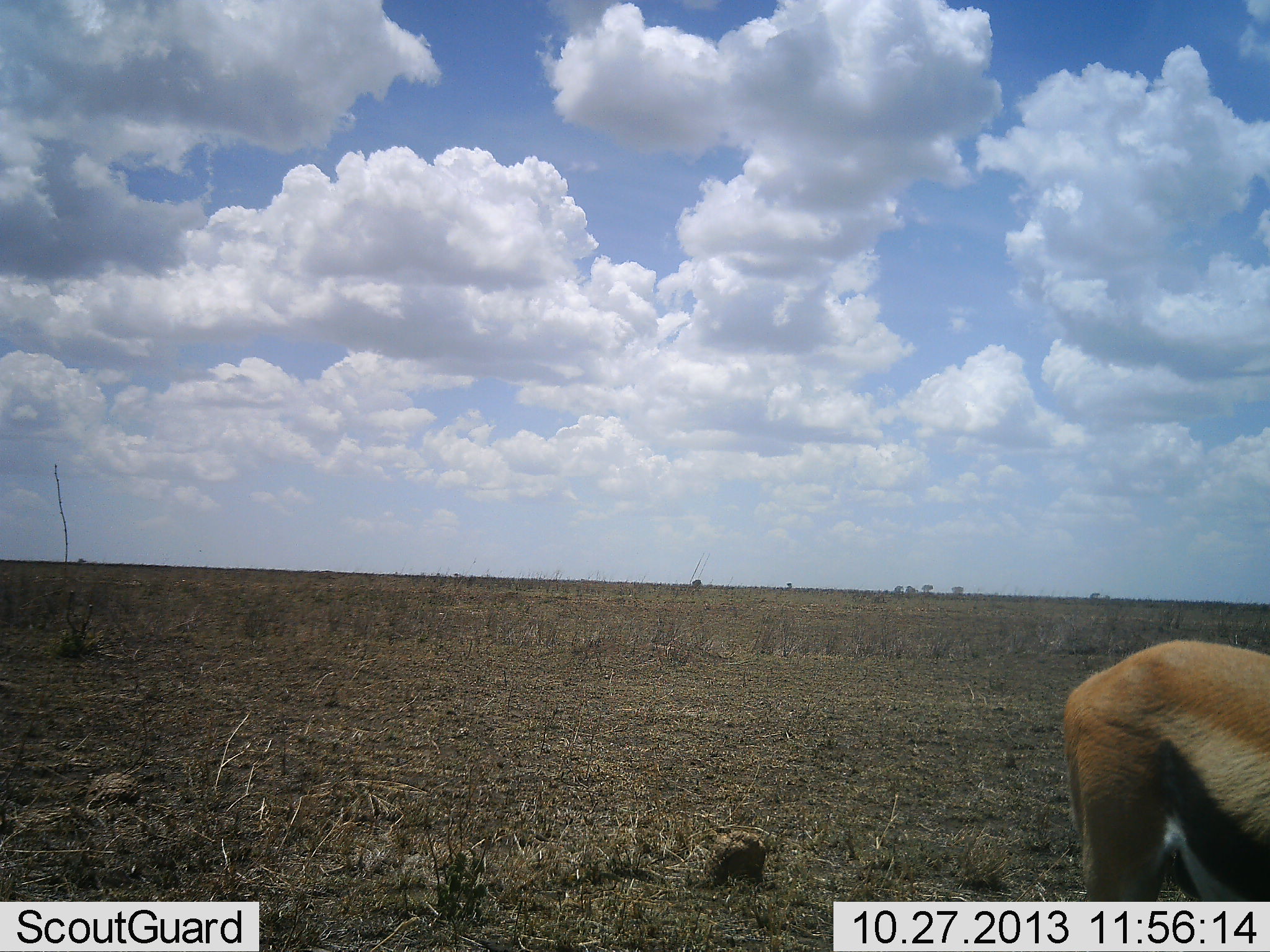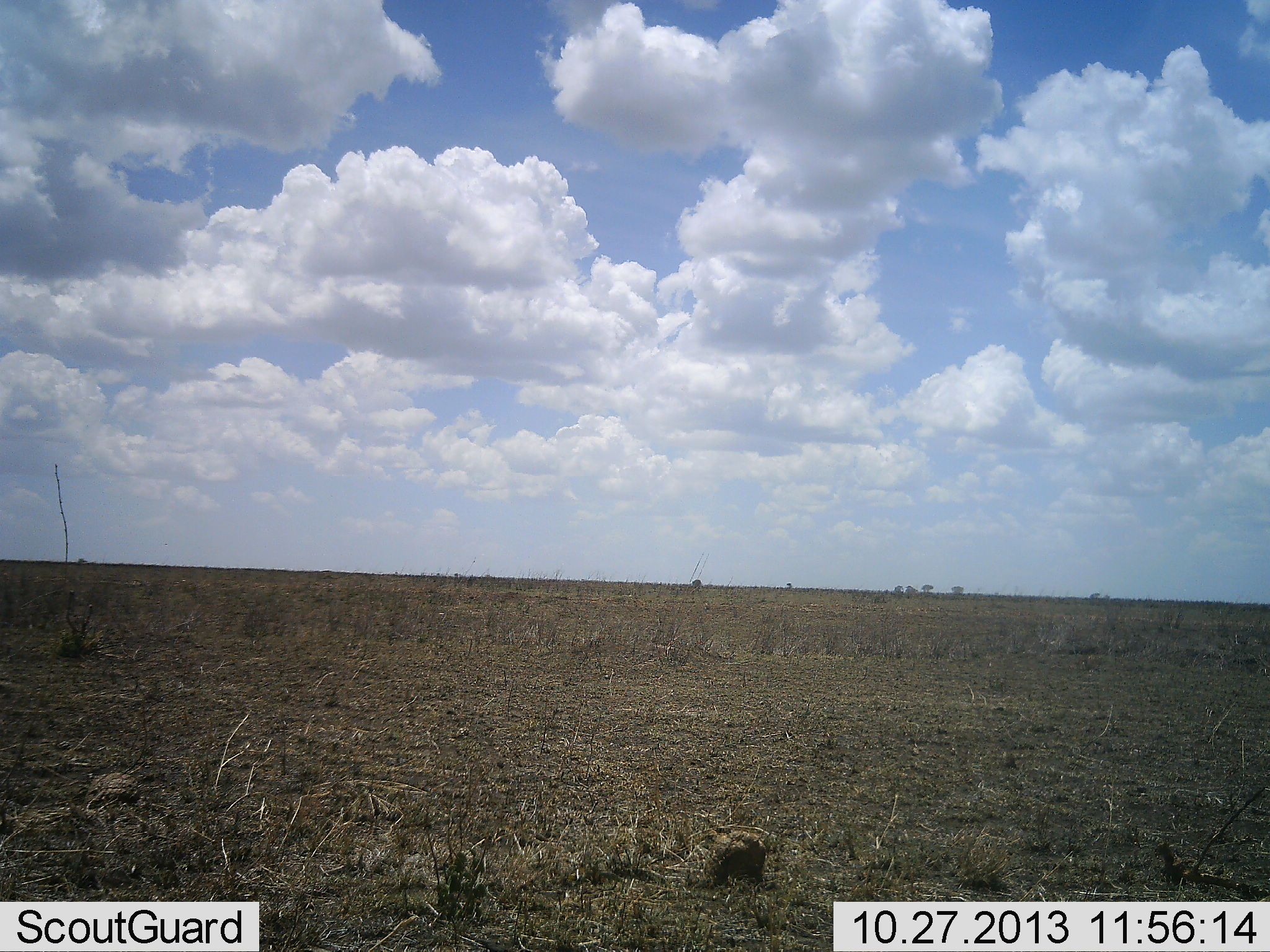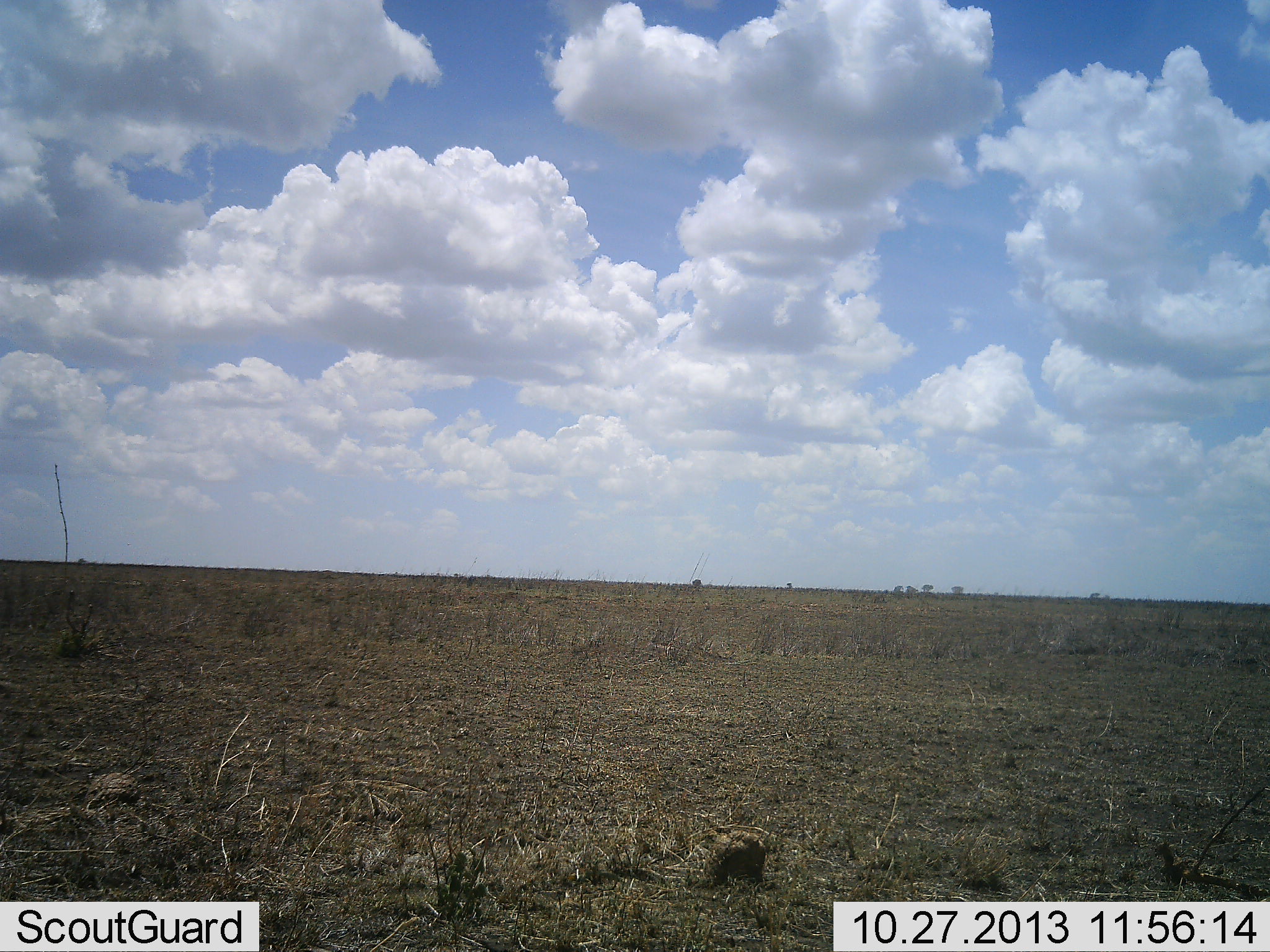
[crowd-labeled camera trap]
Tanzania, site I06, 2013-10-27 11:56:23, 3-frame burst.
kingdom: Animalia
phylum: Chordata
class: Mammalia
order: Artiodactyla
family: Bovidae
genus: Eudorcas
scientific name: Eudorcas thomsonii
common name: thomson's gazelle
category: gazellethomsons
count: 1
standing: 0%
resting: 0%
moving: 100%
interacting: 0%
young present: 0%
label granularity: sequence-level